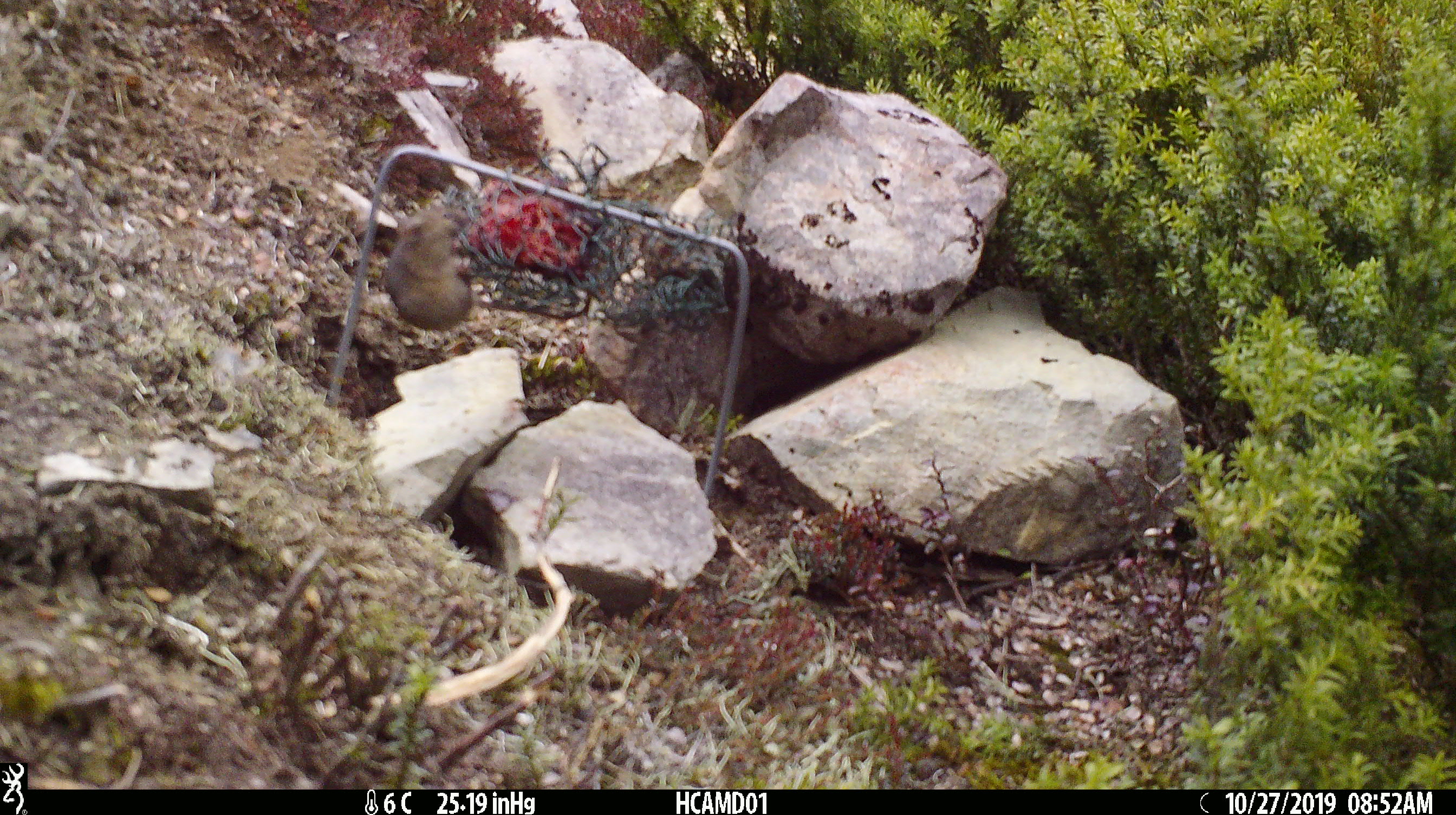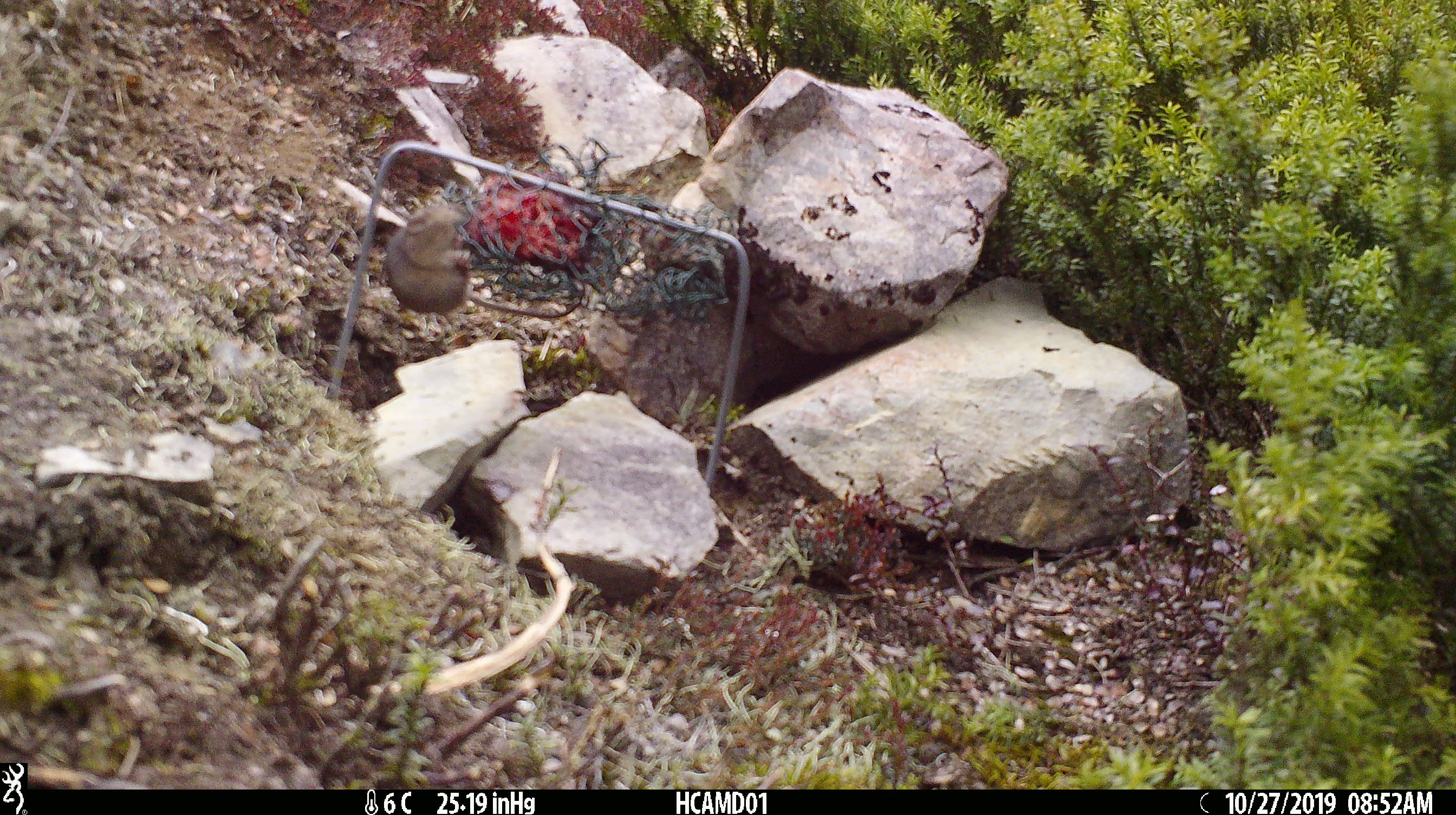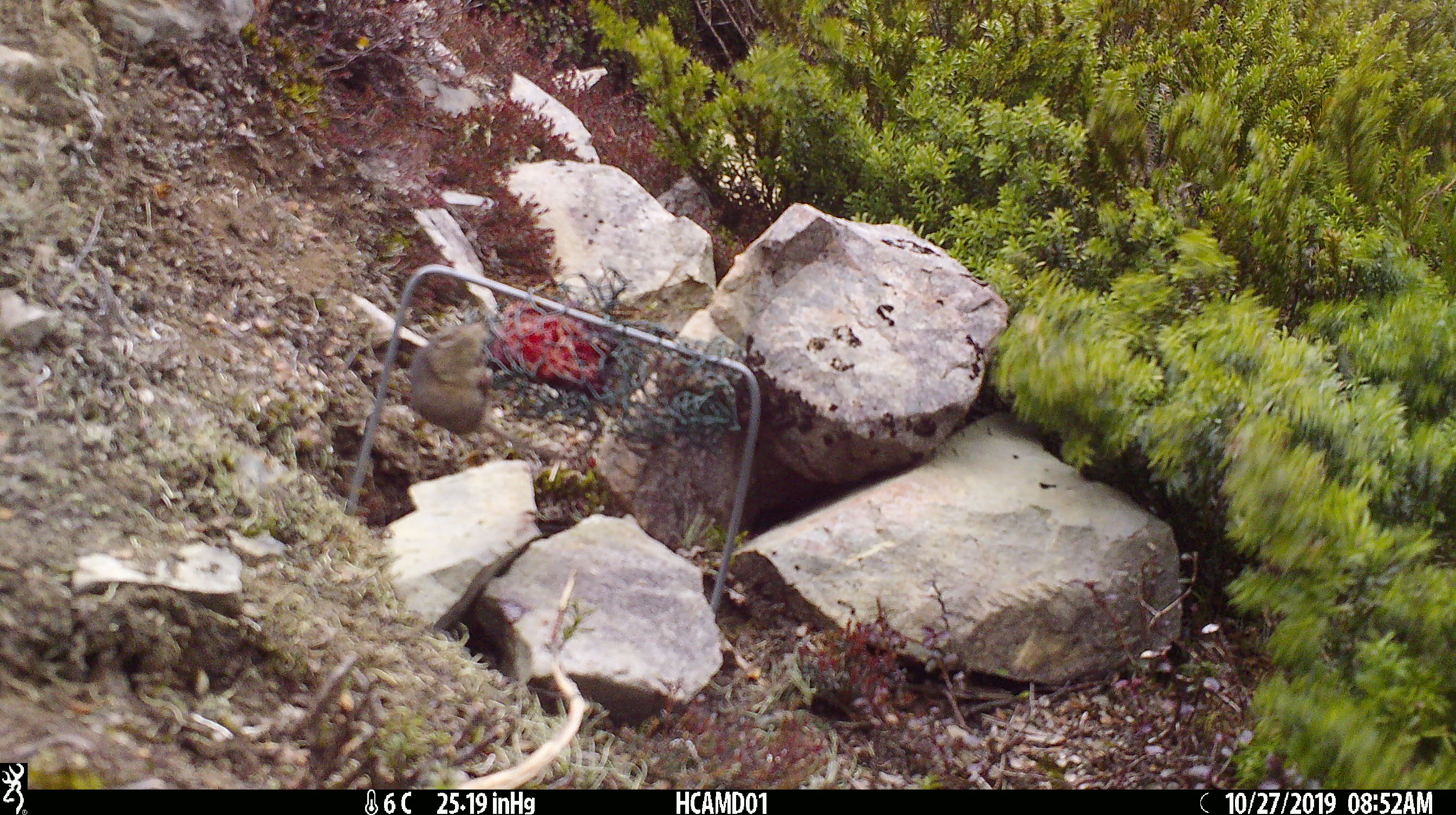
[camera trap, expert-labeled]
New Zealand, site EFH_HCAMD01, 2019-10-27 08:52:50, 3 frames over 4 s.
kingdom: Animalia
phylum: Chordata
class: Mammalia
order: Rodentia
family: Muridae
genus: Mus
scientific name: Mus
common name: mouse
Mouse (Mus).